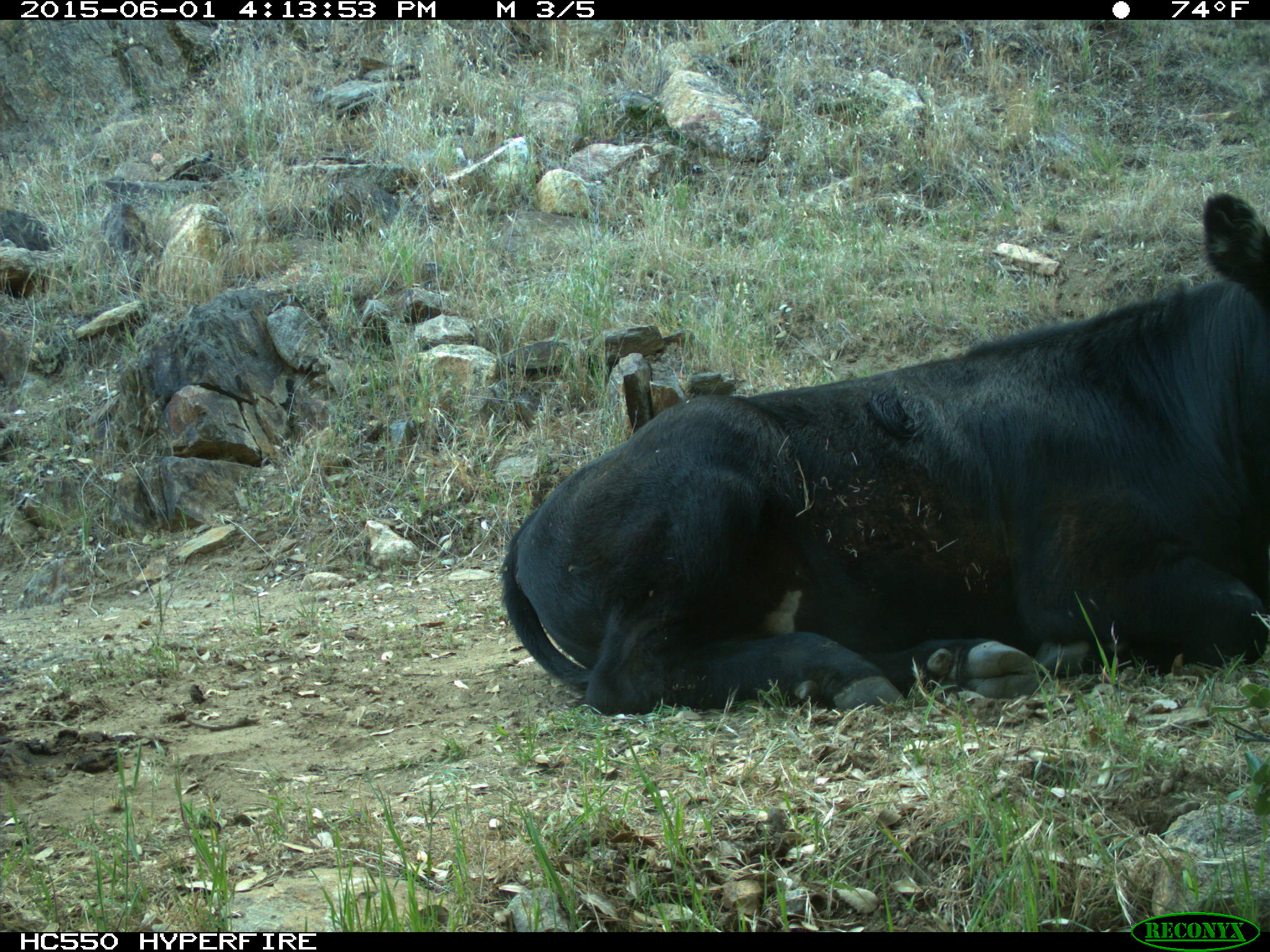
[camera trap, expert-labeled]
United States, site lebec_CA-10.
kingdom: Animalia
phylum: Chordata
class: Mammalia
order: Artiodactyla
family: Bovidae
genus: Bos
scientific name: Bos taurus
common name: domestic cow